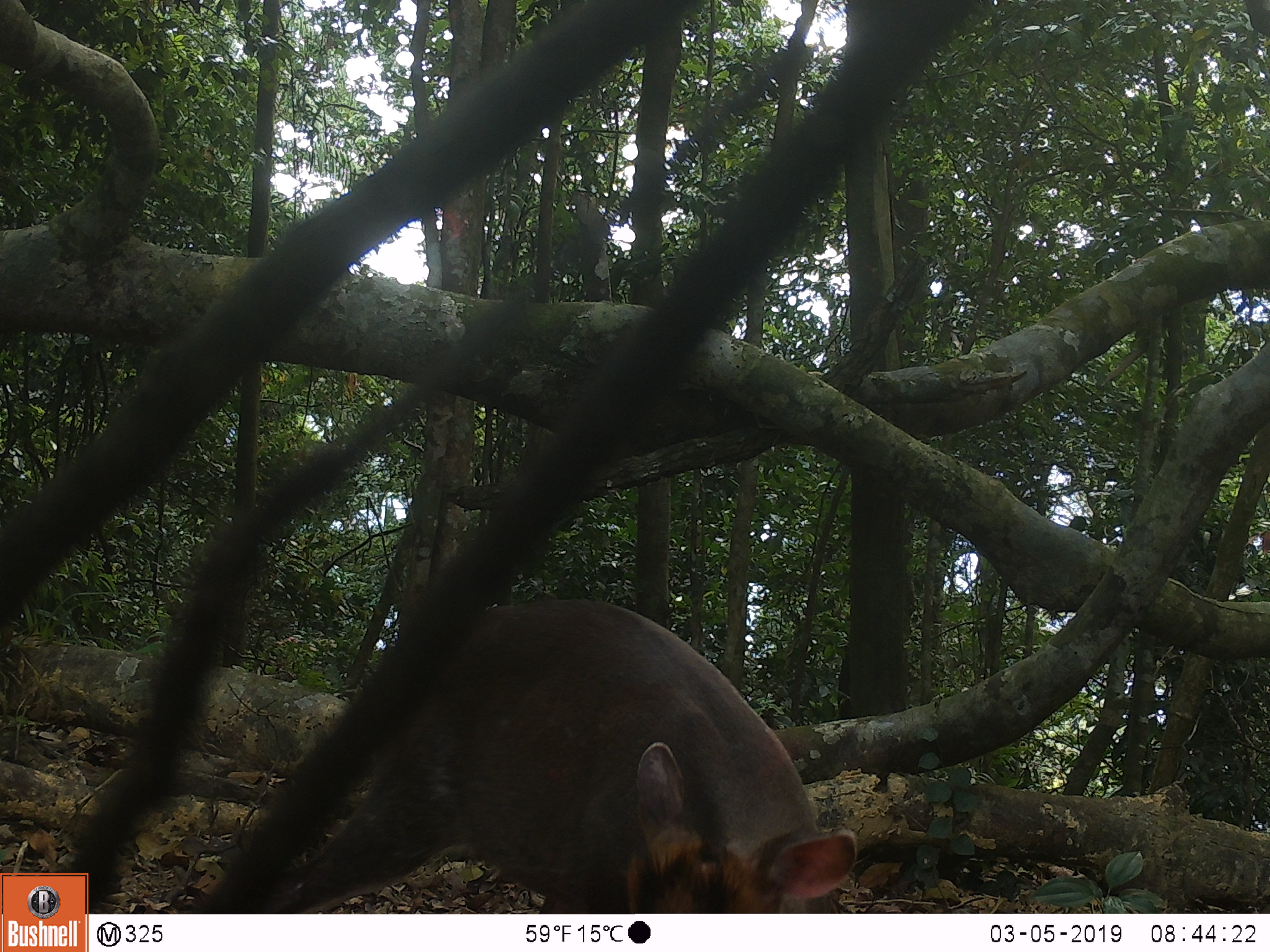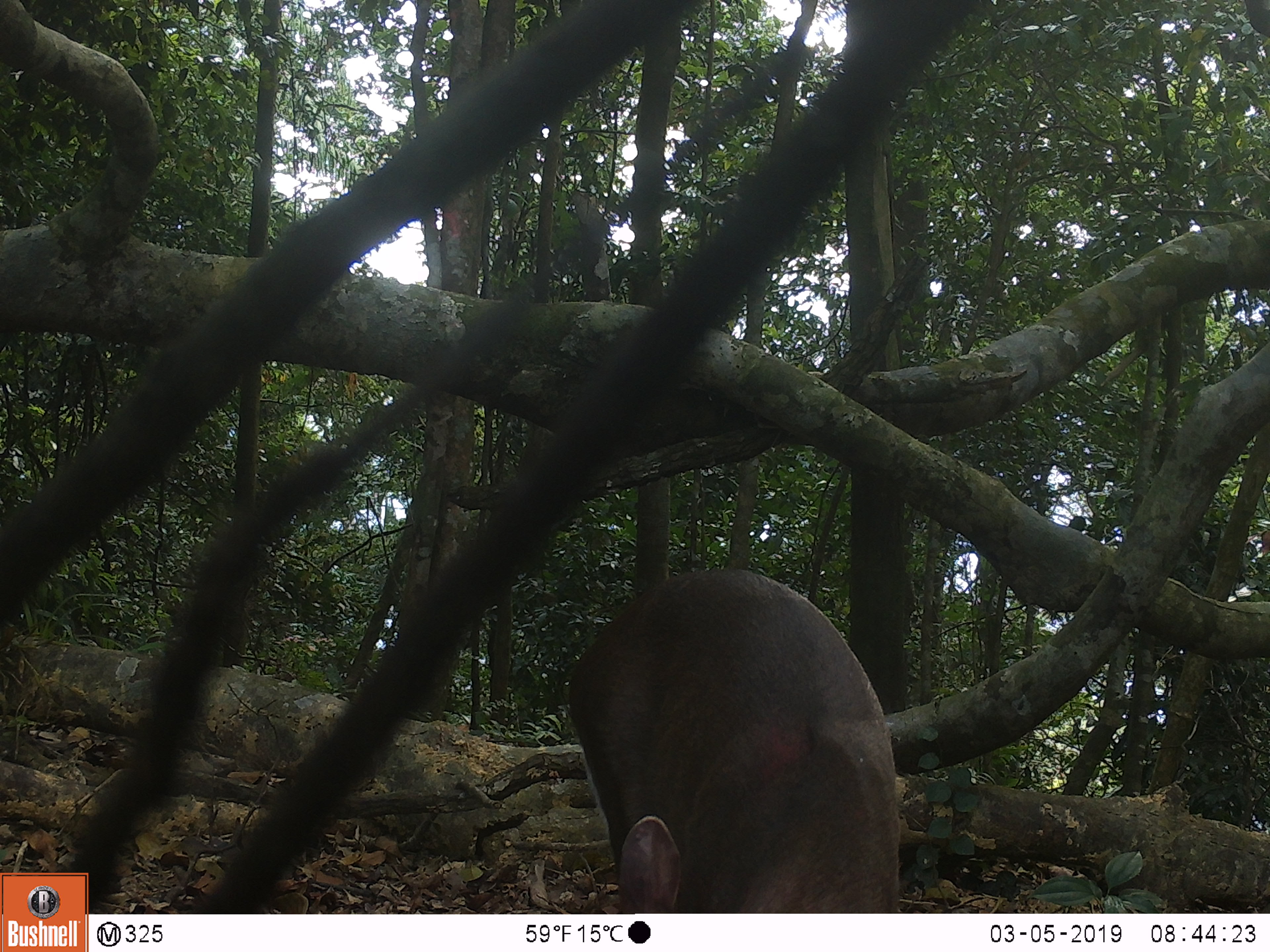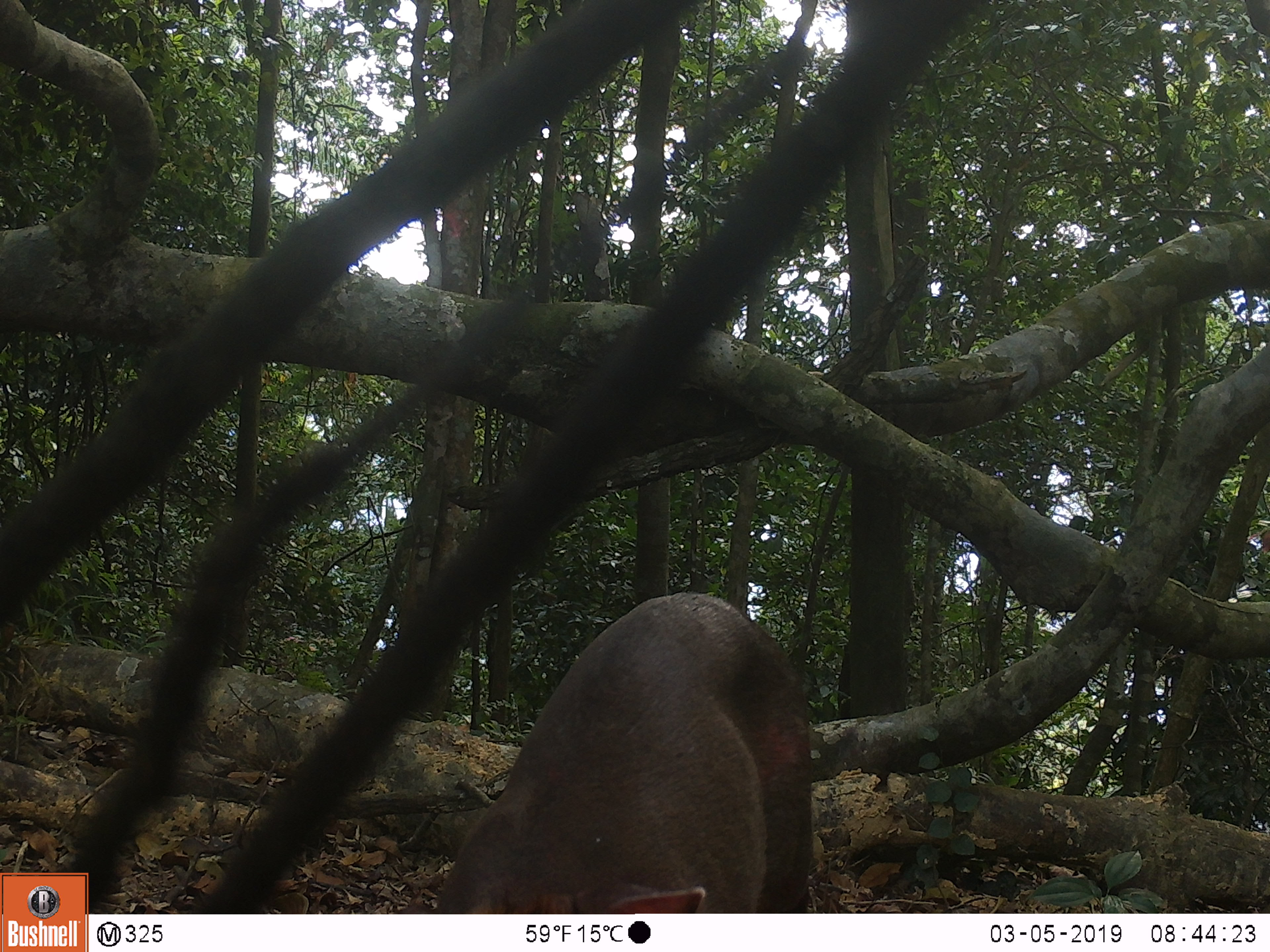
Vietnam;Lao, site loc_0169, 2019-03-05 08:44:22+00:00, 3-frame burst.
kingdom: Animalia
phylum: Chordata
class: Mammalia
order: Artiodactyla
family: Cervidae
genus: Muntiacus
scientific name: Muntiacus rooseveltorum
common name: roosevelt's muntjac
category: roosevelts muntjac group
Roosevelts muntjac group (roosevelt's muntjac) (Muntiacus rooseveltorum). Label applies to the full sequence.